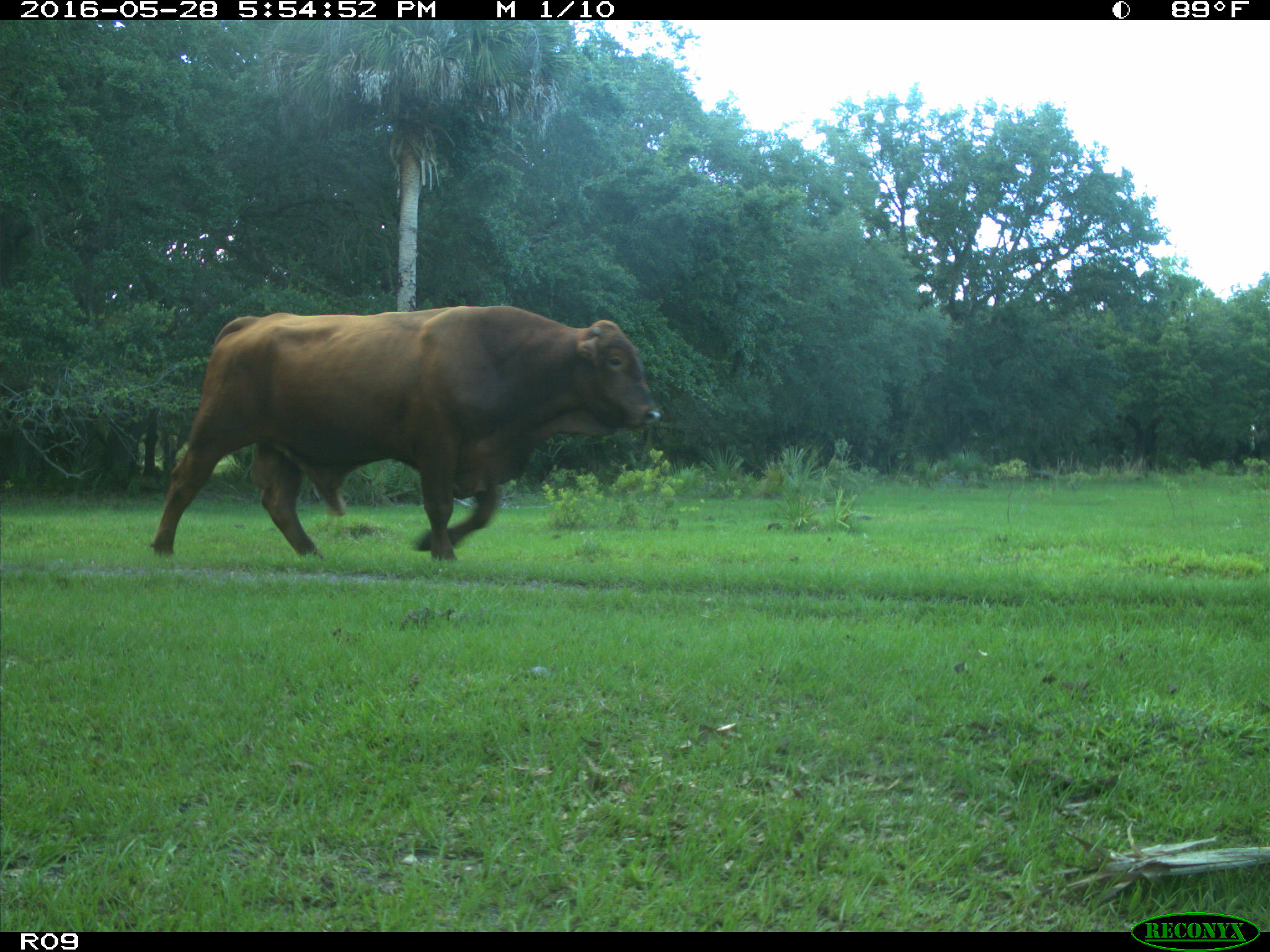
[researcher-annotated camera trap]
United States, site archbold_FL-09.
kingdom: Animalia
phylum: Chordata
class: Mammalia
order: Artiodactyla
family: Bovidae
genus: Bos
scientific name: Bos taurus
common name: domestic cow